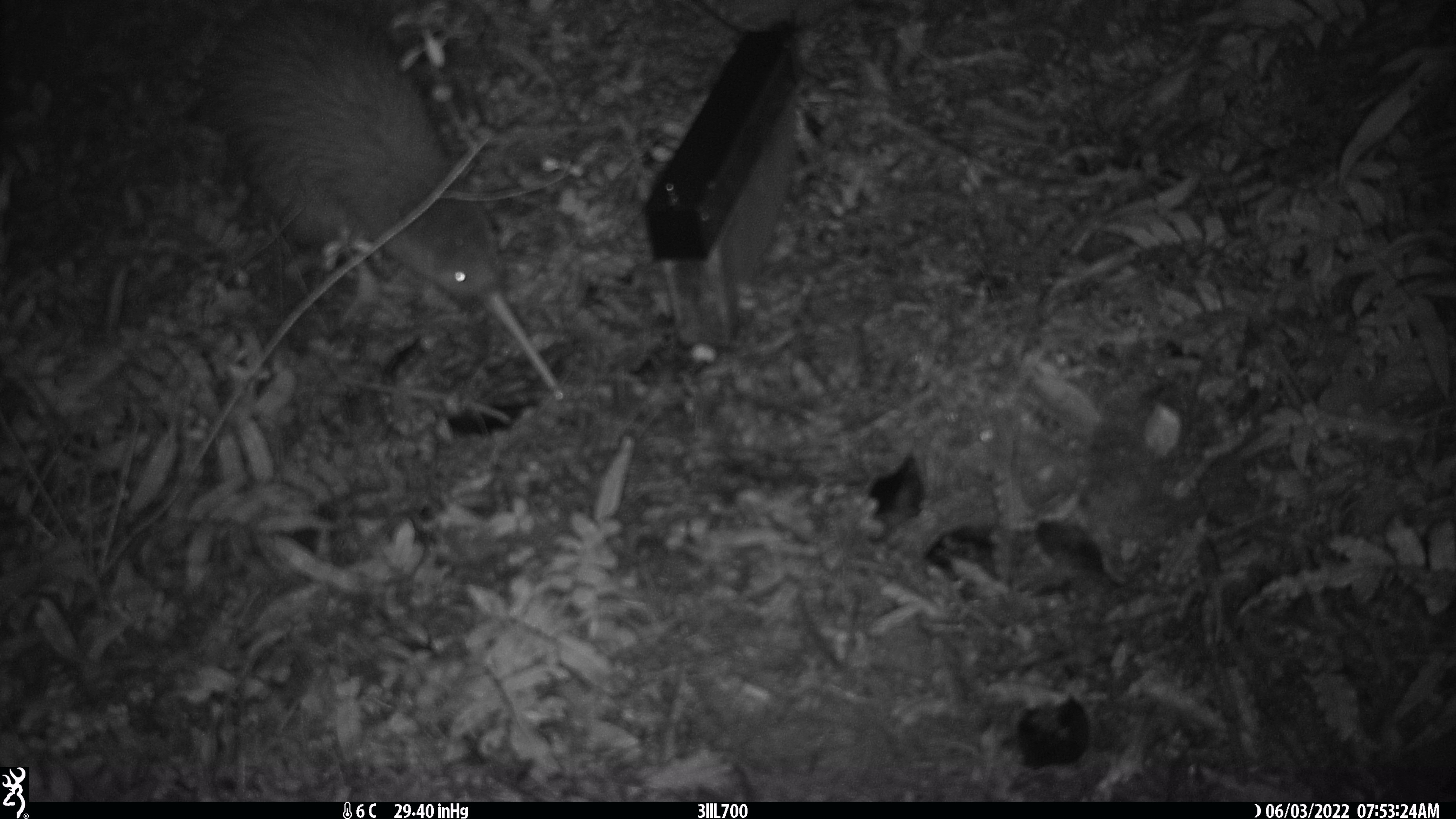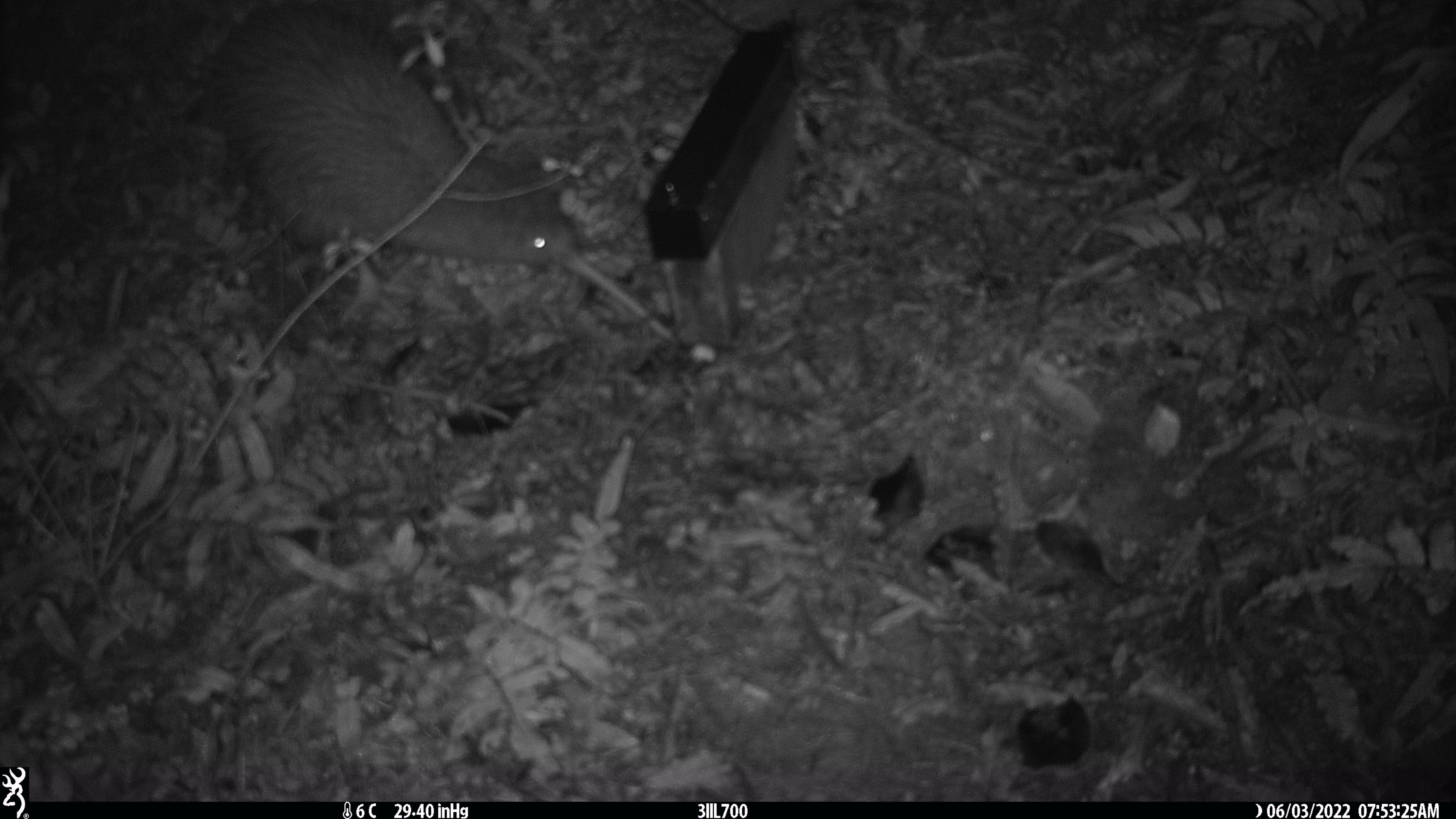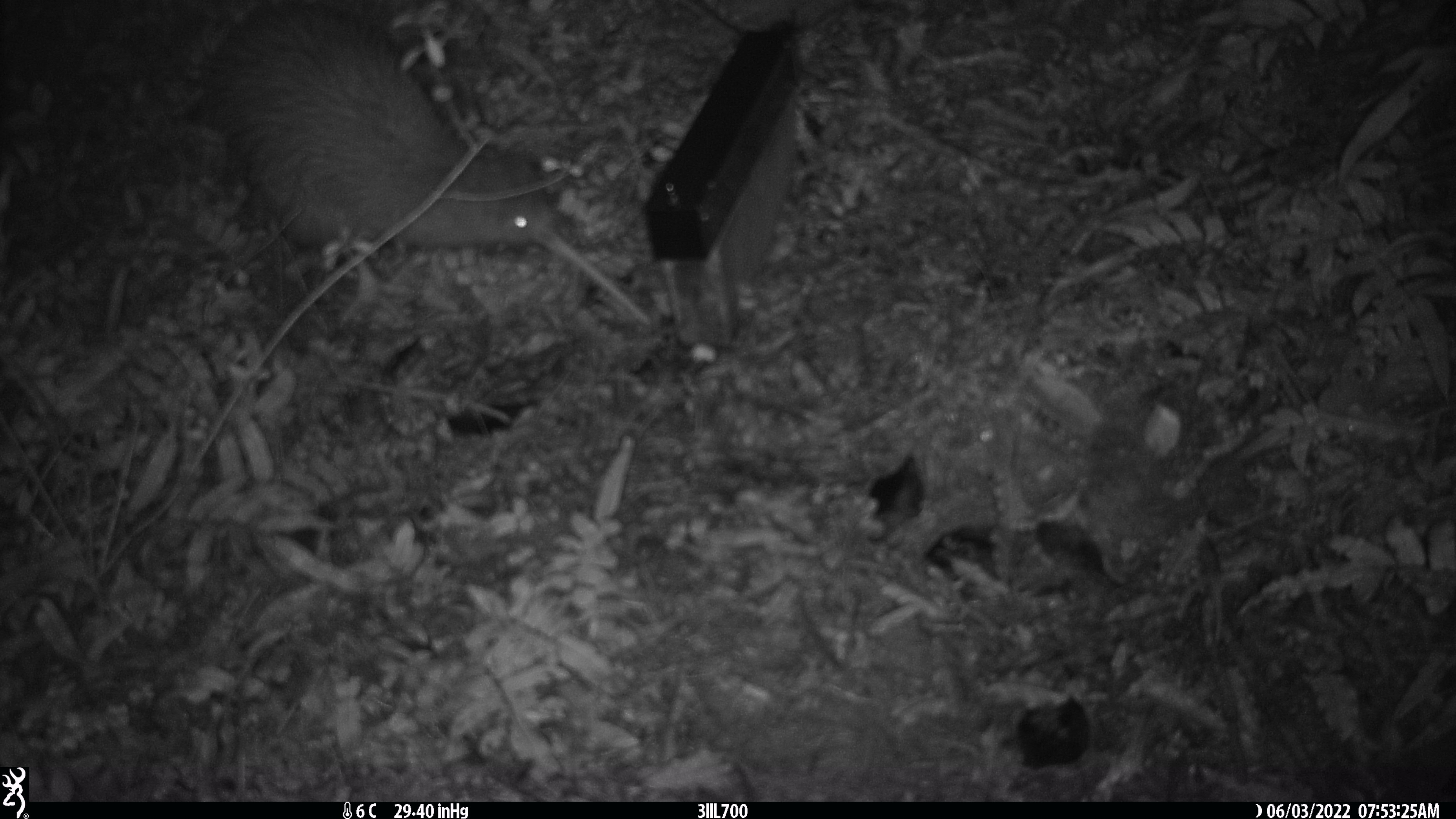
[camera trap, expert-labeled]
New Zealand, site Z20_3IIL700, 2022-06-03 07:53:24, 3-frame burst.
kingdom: Animalia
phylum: Chordata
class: Aves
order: Apterygiformes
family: Apterygidae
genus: Apteryx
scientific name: Apteryx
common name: kiwi